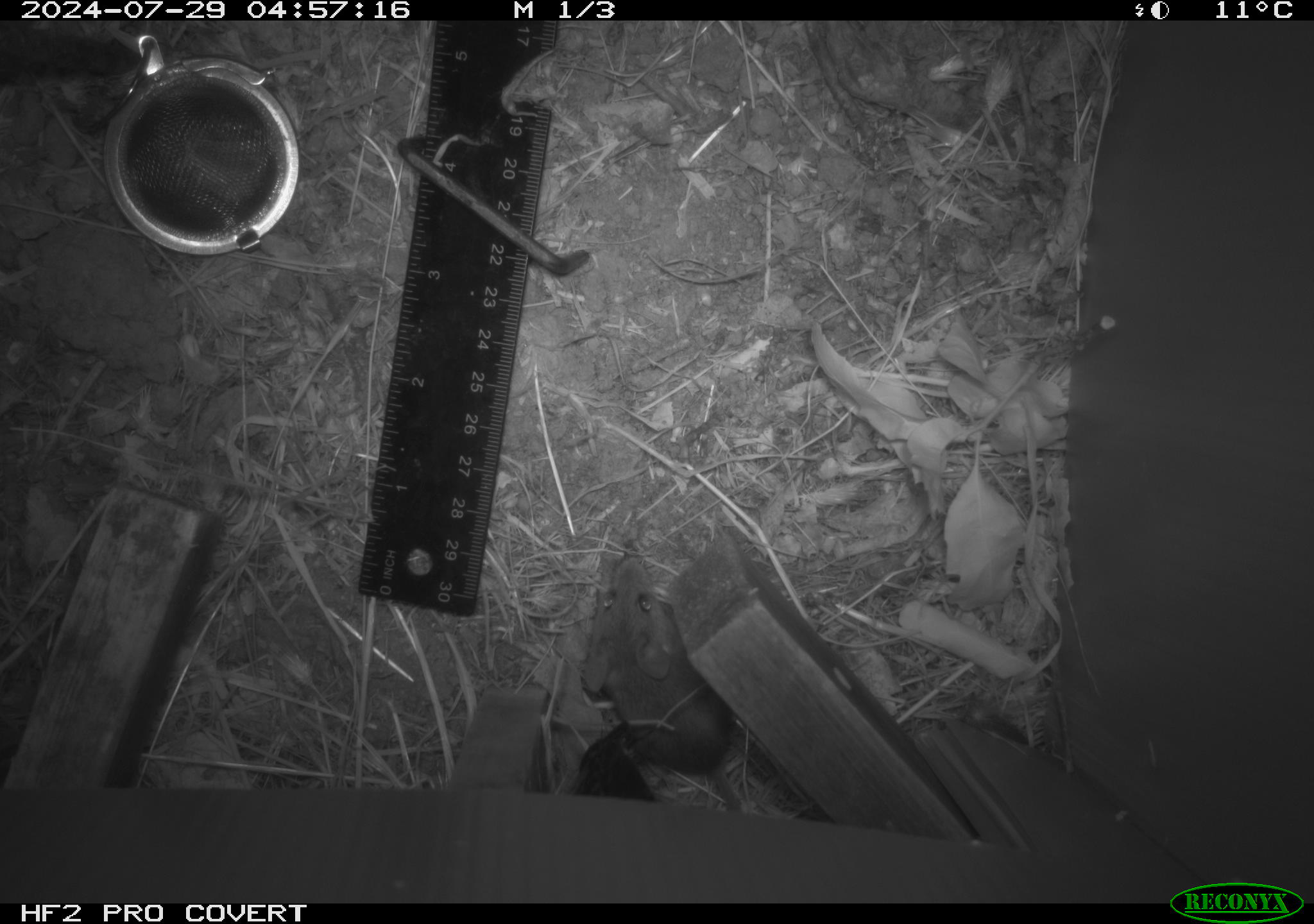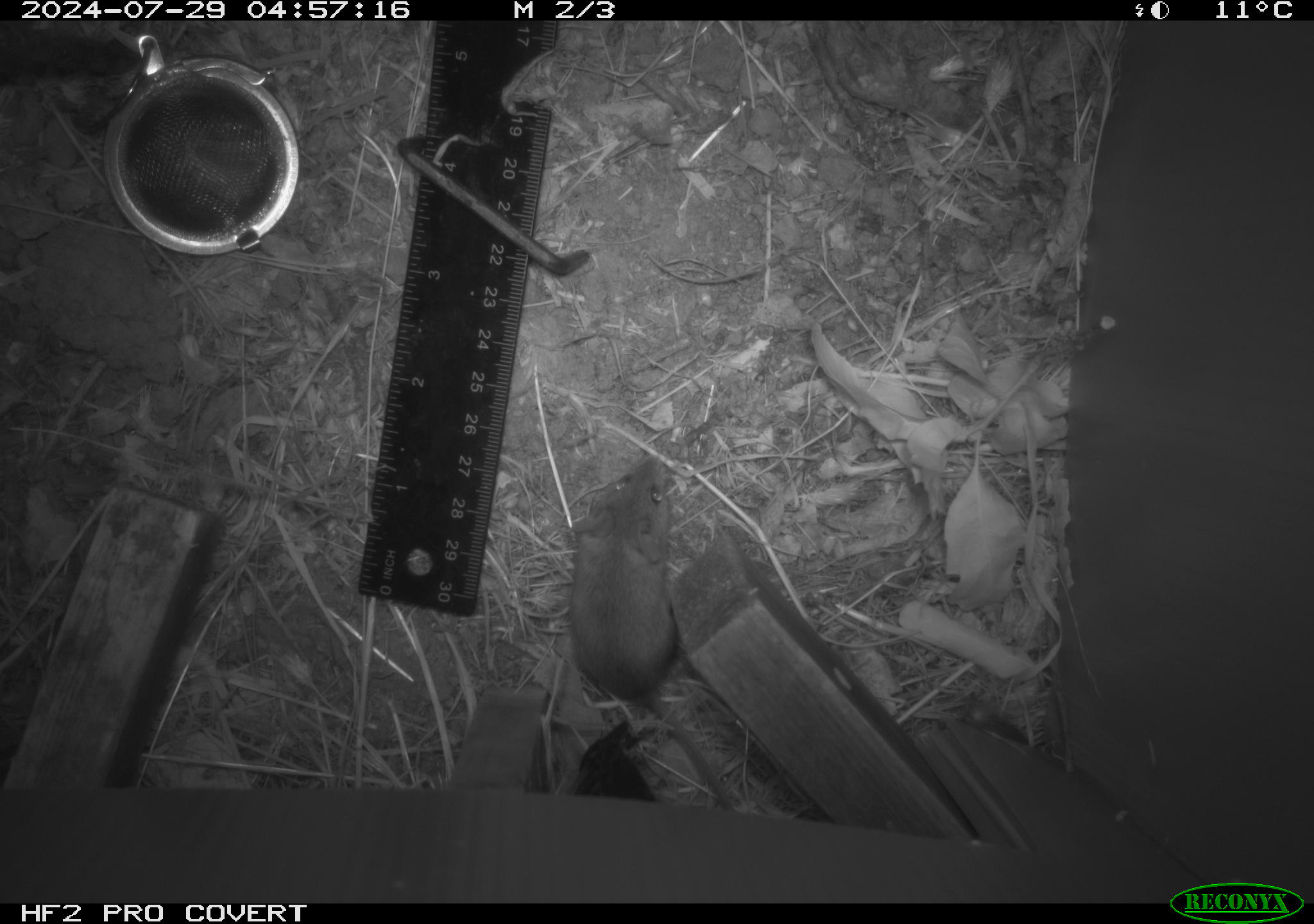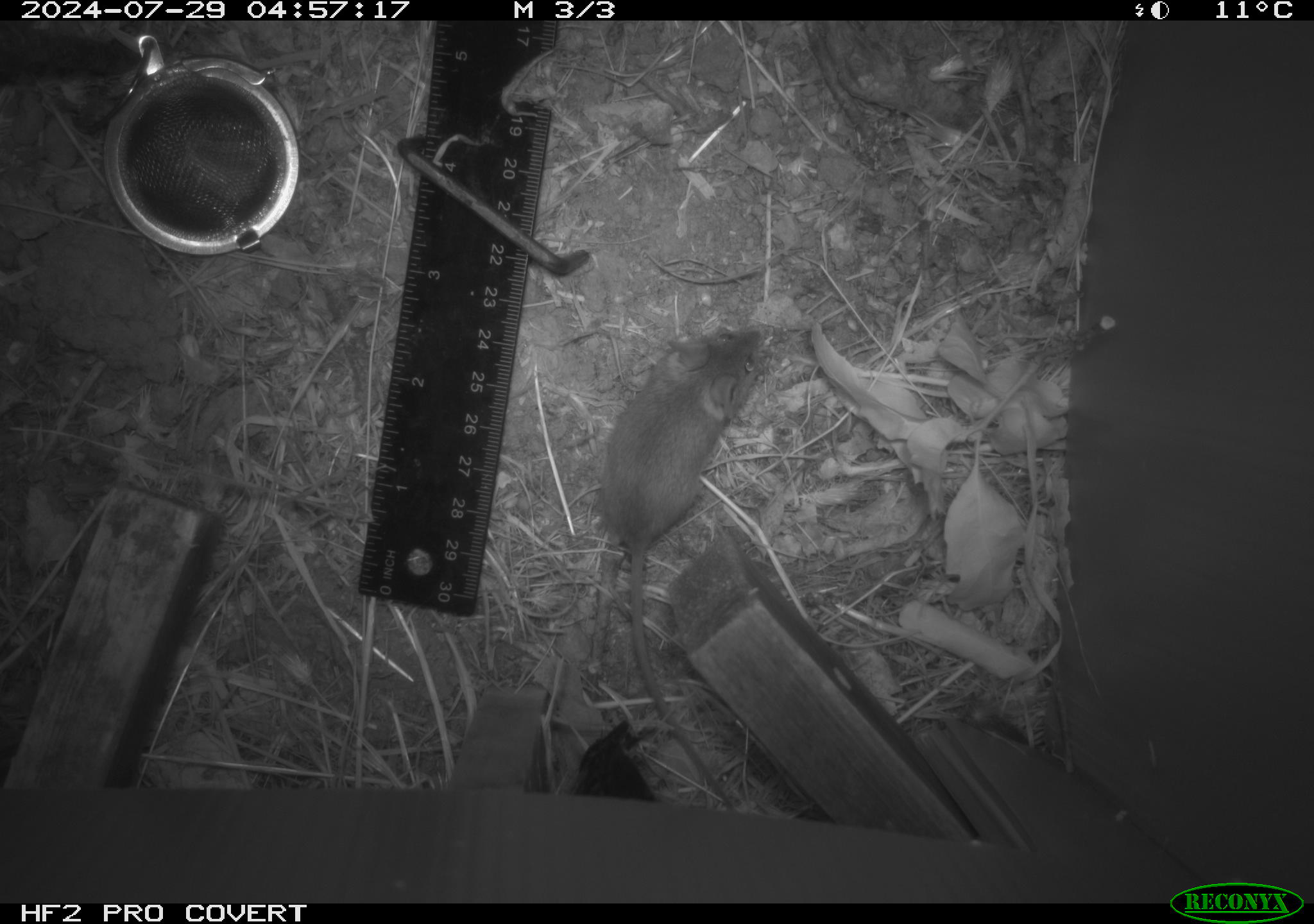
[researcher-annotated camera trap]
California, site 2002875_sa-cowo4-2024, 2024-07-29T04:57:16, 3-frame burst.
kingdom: Animalia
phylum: Chordata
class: Mammalia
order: Rodentia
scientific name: Rodentia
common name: mouse species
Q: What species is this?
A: Mouse species (Rodentia).